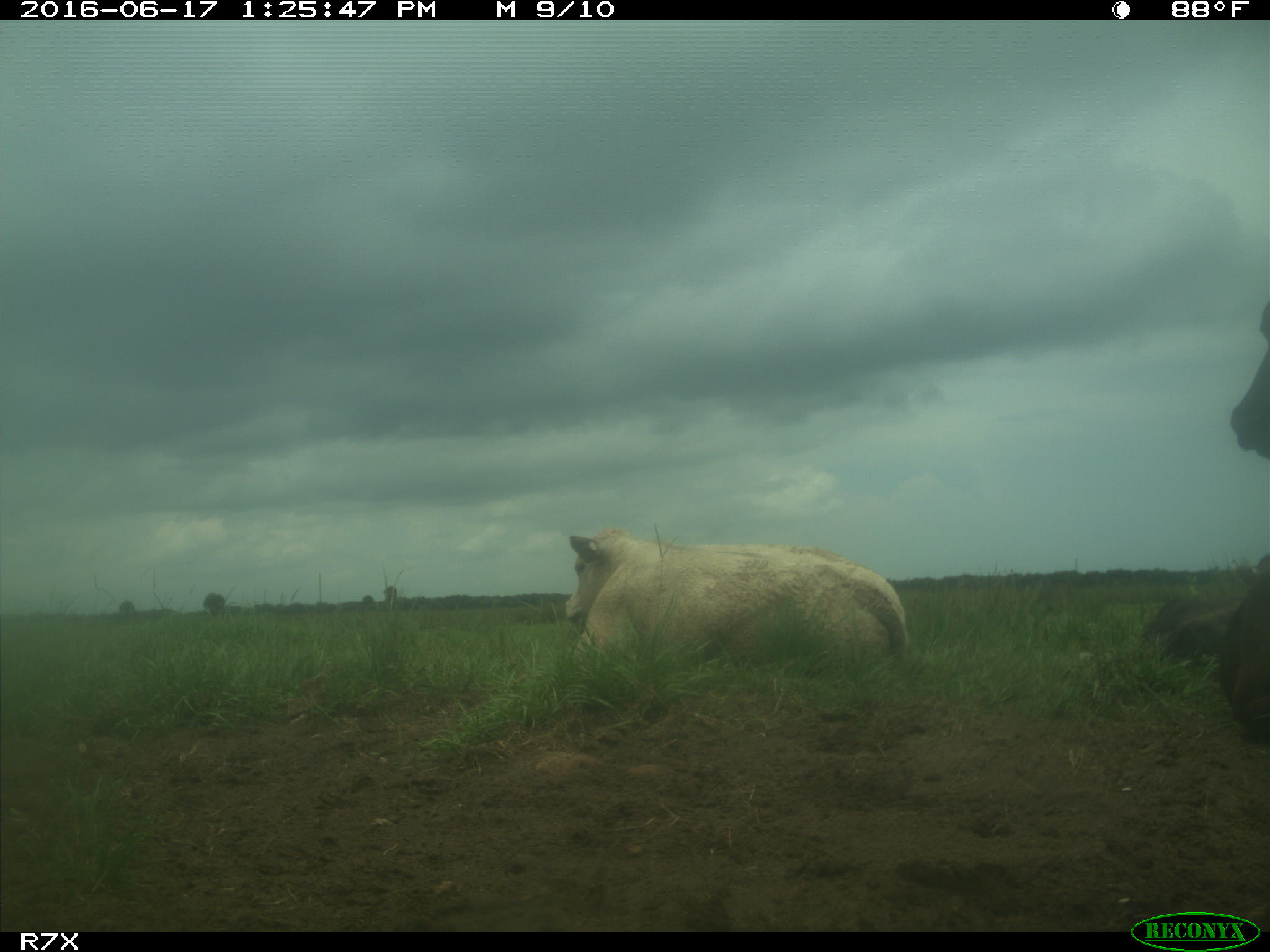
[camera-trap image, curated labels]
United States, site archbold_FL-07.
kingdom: Animalia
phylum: Chordata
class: Mammalia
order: Artiodactyla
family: Bovidae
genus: Bos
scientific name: Bos taurus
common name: domestic cow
Bos taurus (domestic cow).